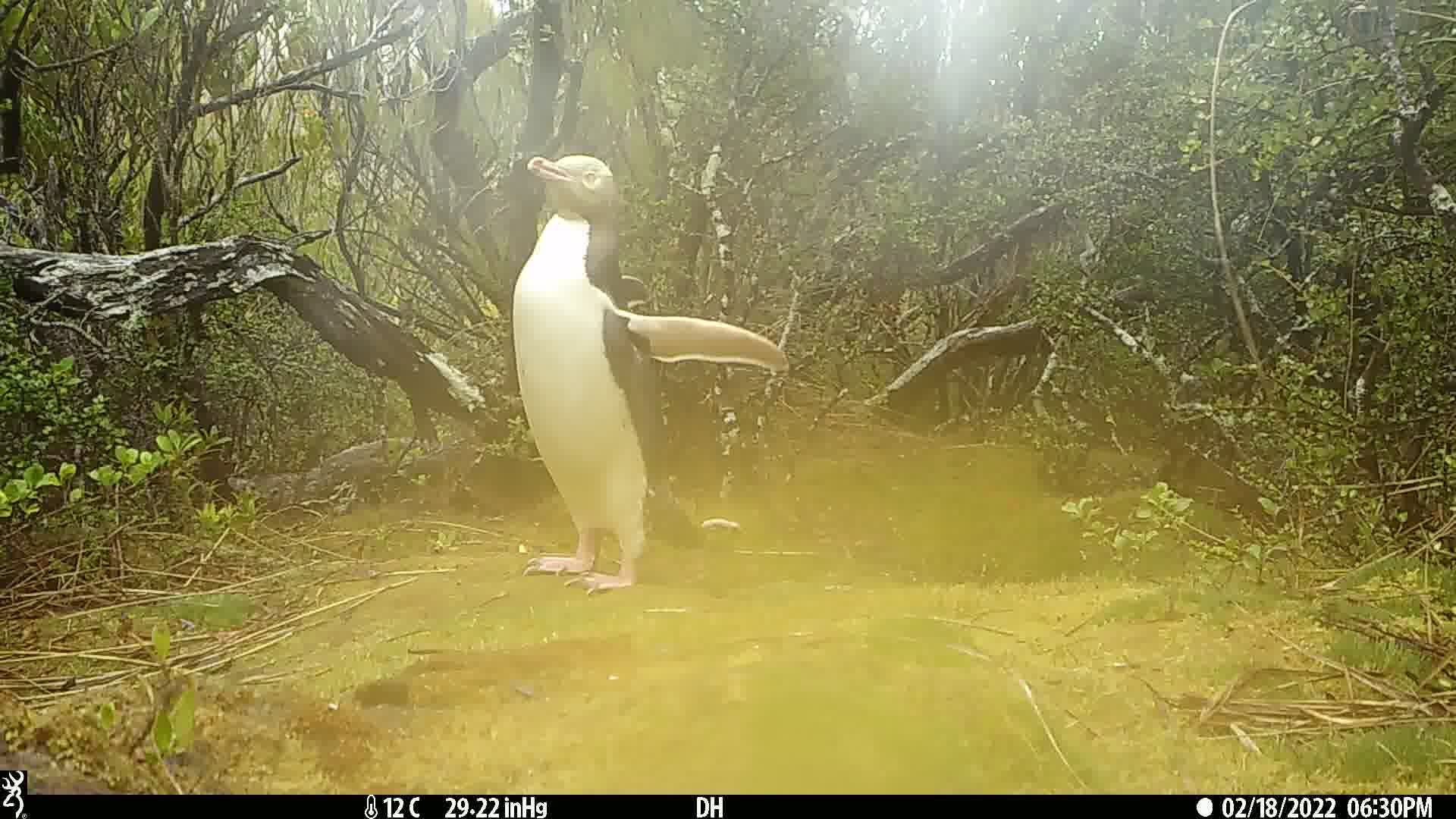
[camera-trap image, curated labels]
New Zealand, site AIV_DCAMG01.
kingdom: Animalia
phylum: Chordata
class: Aves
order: Sphenisciformes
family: Spheniscidae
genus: Megadyptes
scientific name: Megadyptes antipodes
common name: yellow-eyed penguin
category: yellow eyed penguin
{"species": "yellow eyed penguin (yellow-eyed penguin) (Megadyptes antipodes)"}